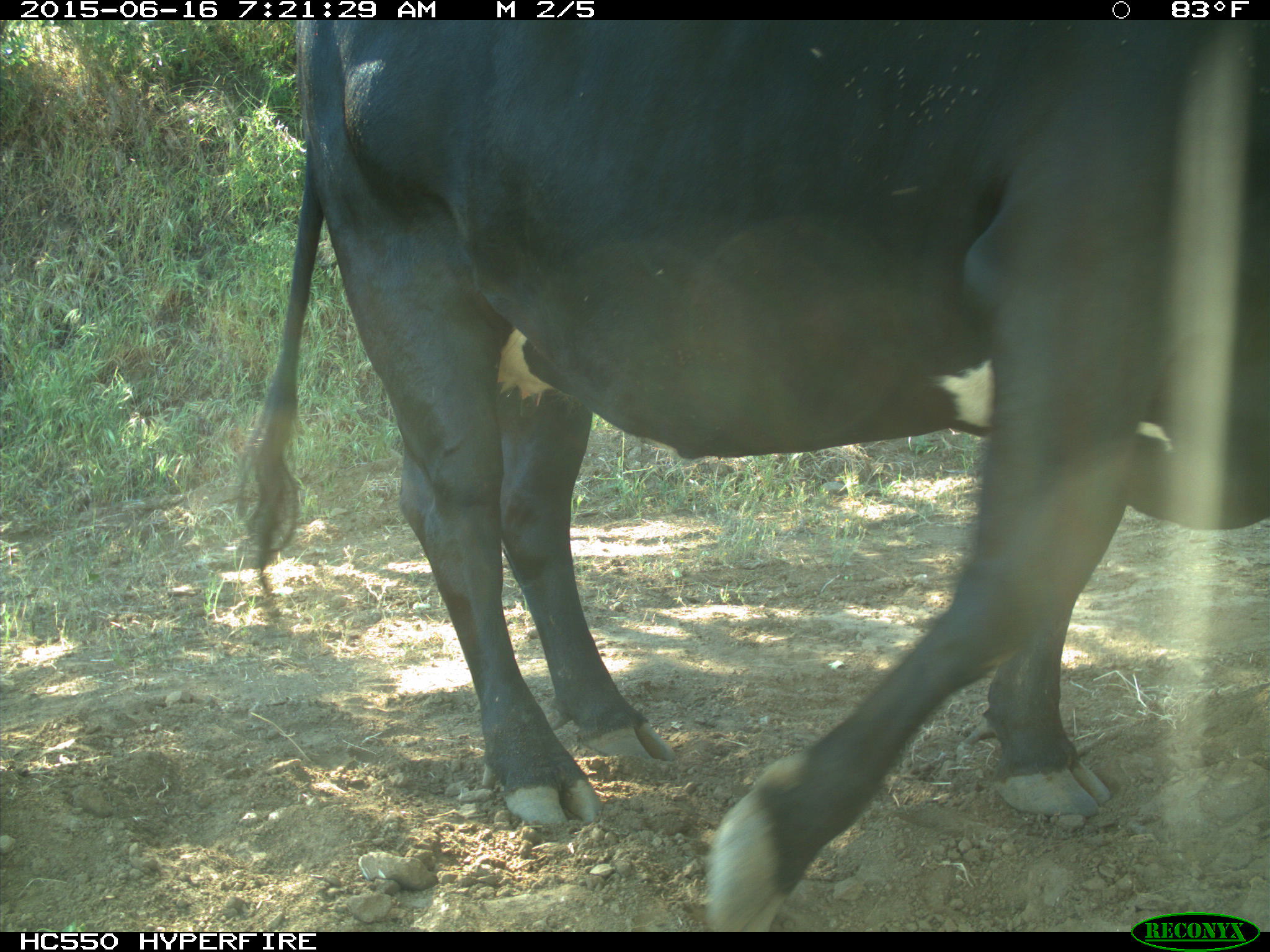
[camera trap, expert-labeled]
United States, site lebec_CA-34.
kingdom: Animalia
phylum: Chordata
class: Mammalia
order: Artiodactyla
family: Bovidae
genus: Bos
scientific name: Bos taurus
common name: domestic cow